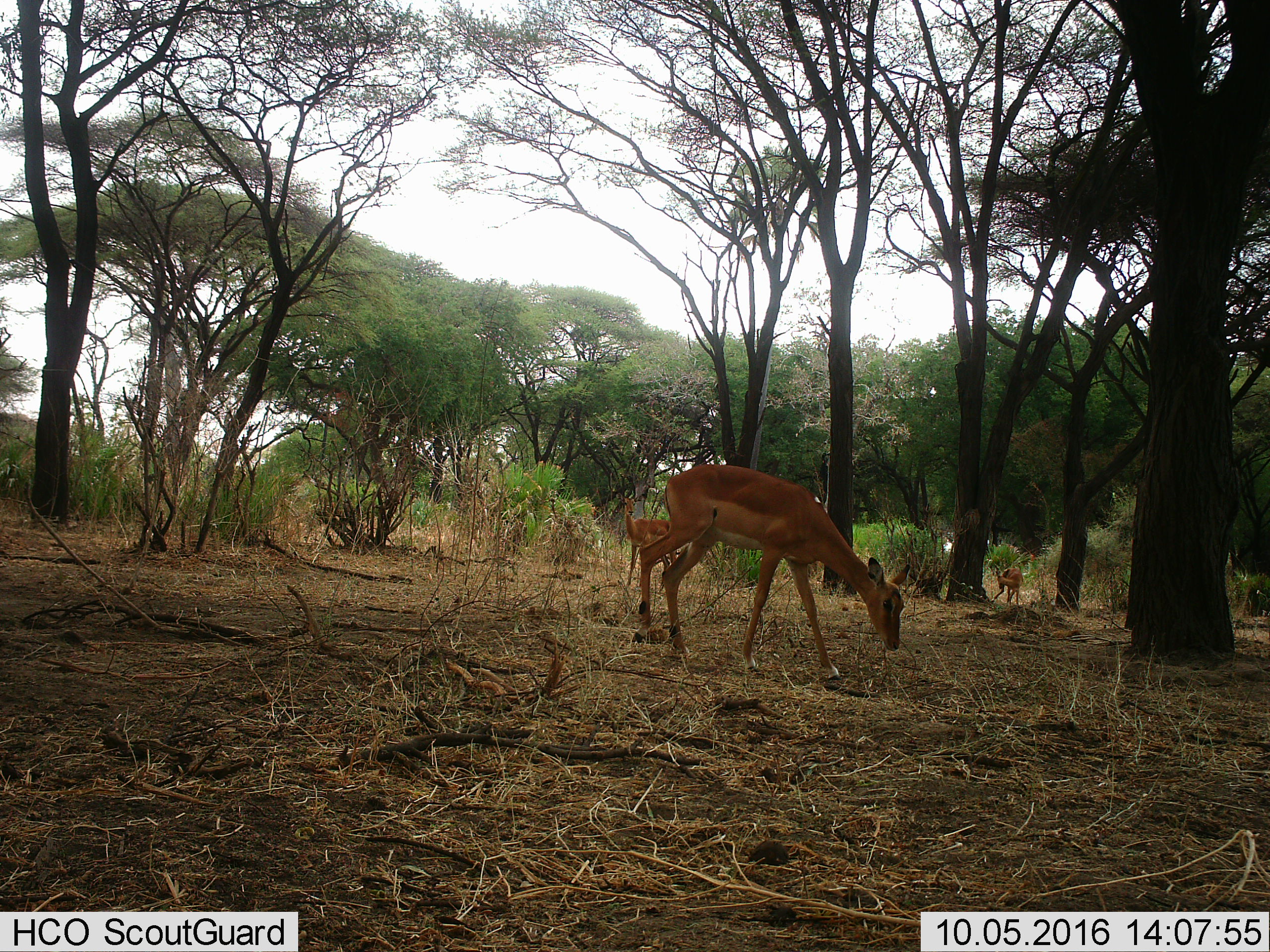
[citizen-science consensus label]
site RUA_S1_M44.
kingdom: Animalia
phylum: Chordata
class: Mammalia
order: Artiodactyla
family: Bovidae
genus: Aepyceros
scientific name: Aepyceros melampus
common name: impala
Impala (Aepyceros melampus), count 3. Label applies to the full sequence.